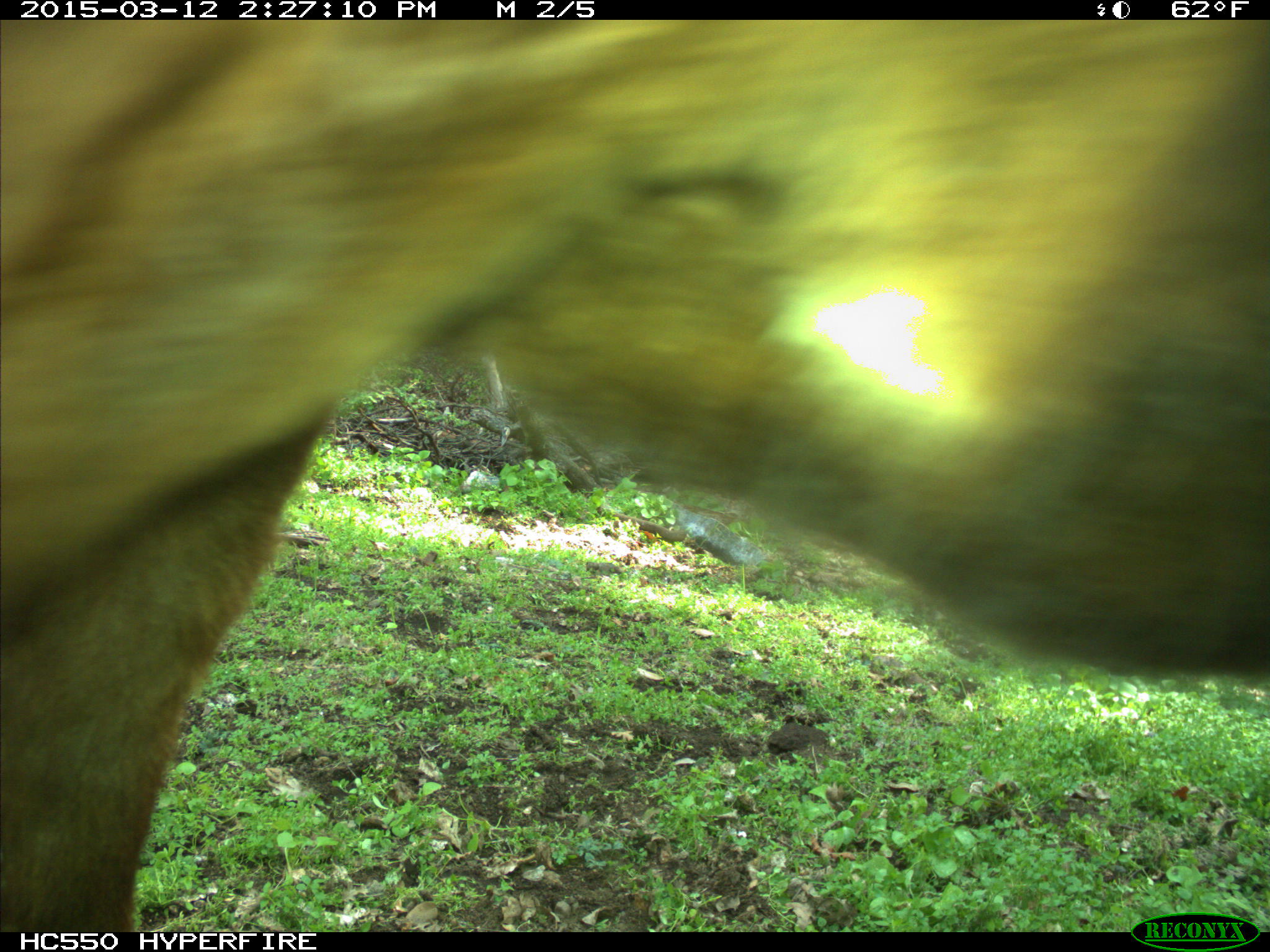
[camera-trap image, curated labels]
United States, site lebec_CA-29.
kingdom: Animalia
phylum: Chordata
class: Mammalia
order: Artiodactyla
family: Bovidae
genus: Bos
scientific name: Bos taurus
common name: domestic cow